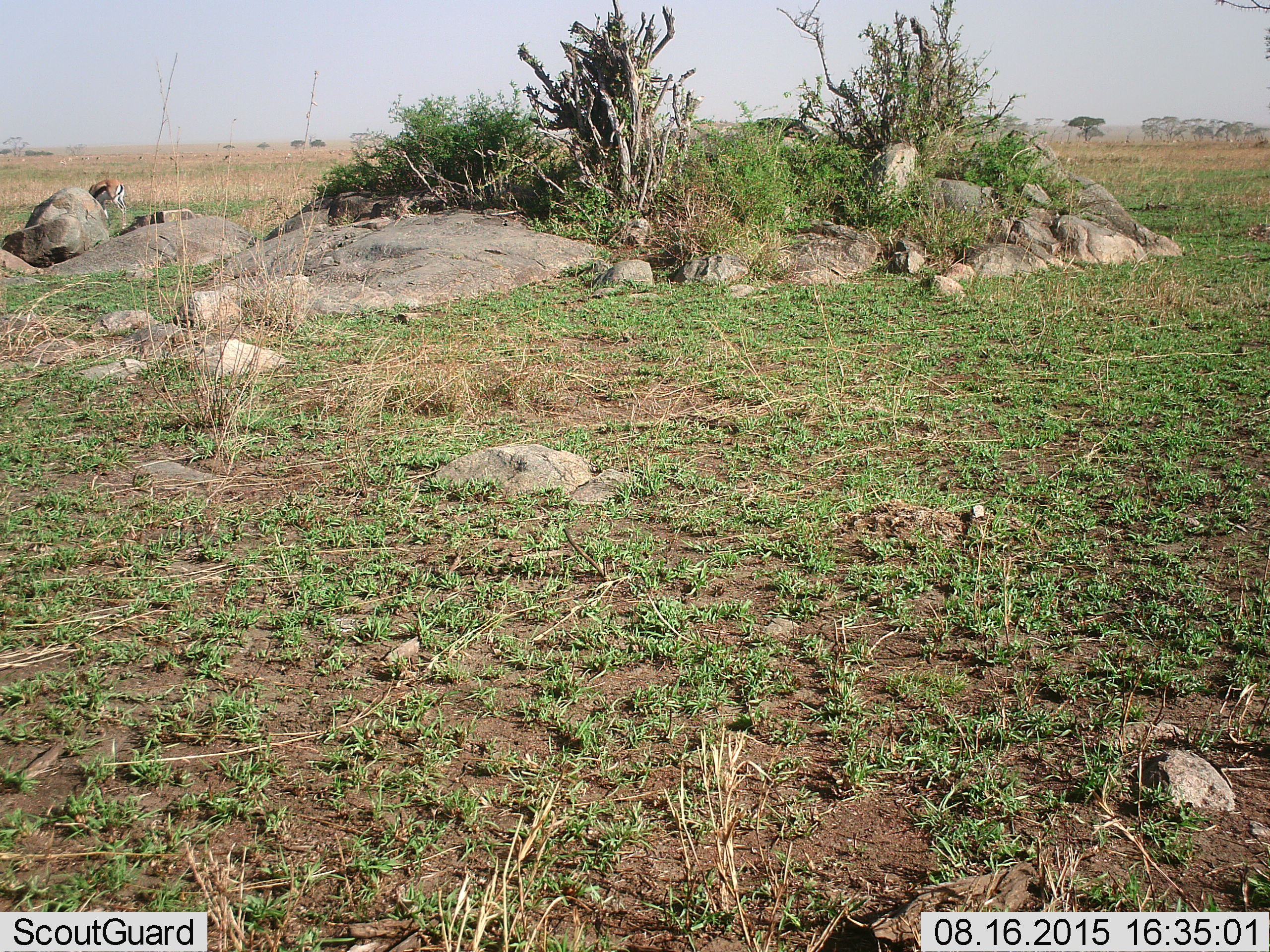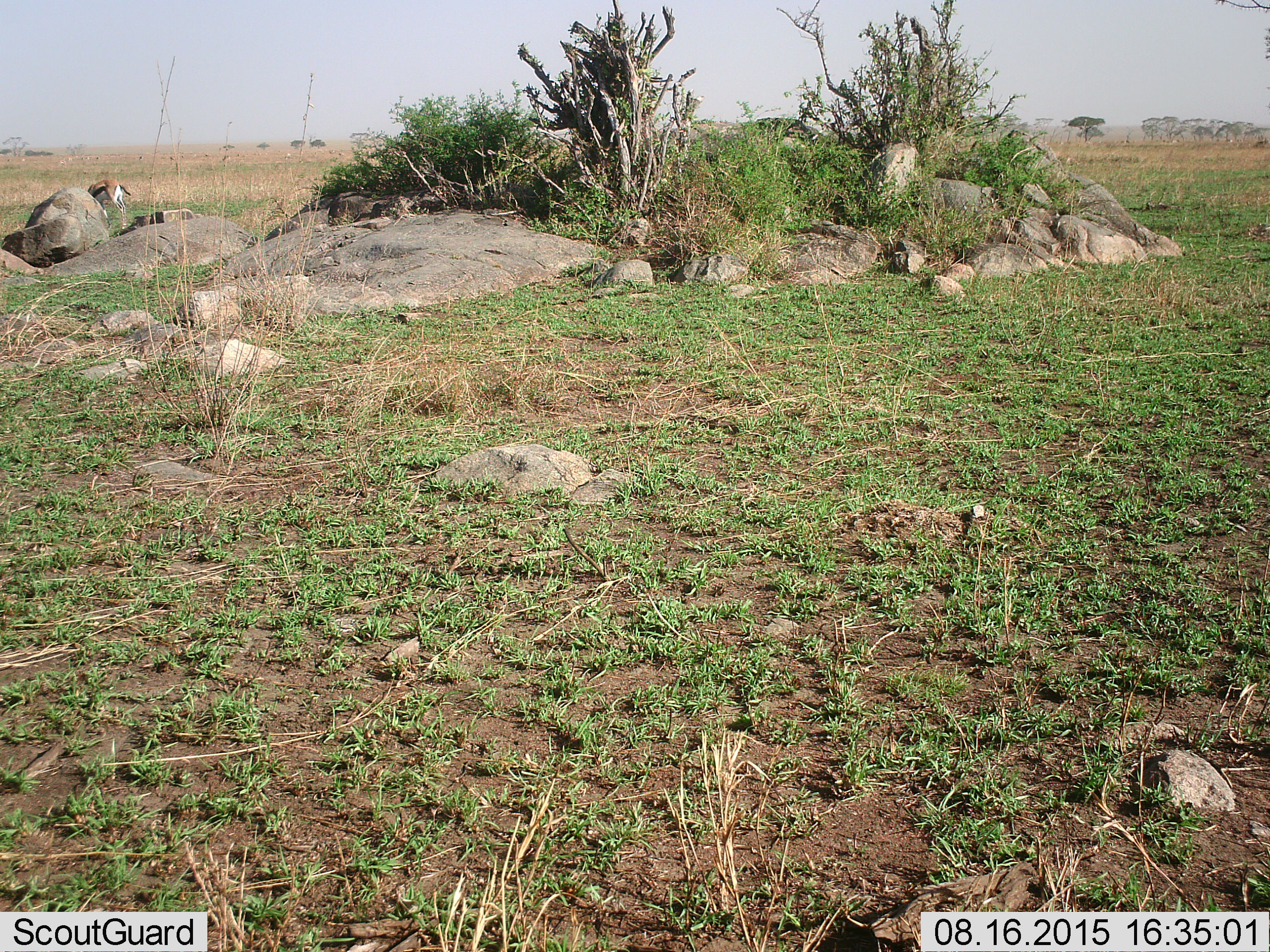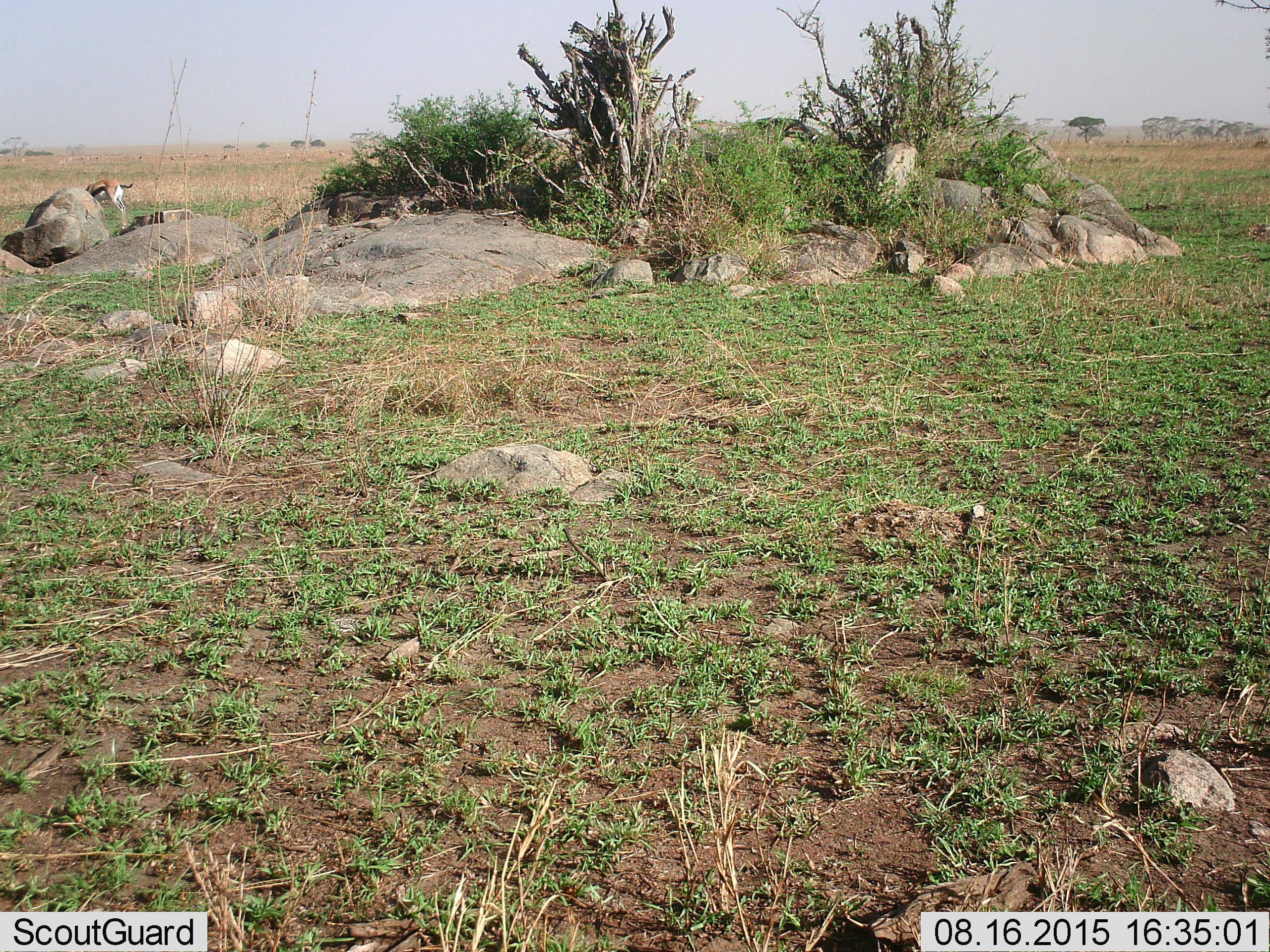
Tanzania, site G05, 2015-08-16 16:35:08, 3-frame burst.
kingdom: Animalia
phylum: Chordata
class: Mammalia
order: Artiodactyla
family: Bovidae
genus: Eudorcas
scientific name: Eudorcas thomsonii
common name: thomson's gazelle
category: gazellethomsons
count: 1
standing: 53%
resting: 6%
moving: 12%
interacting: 0%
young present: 0%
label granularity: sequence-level